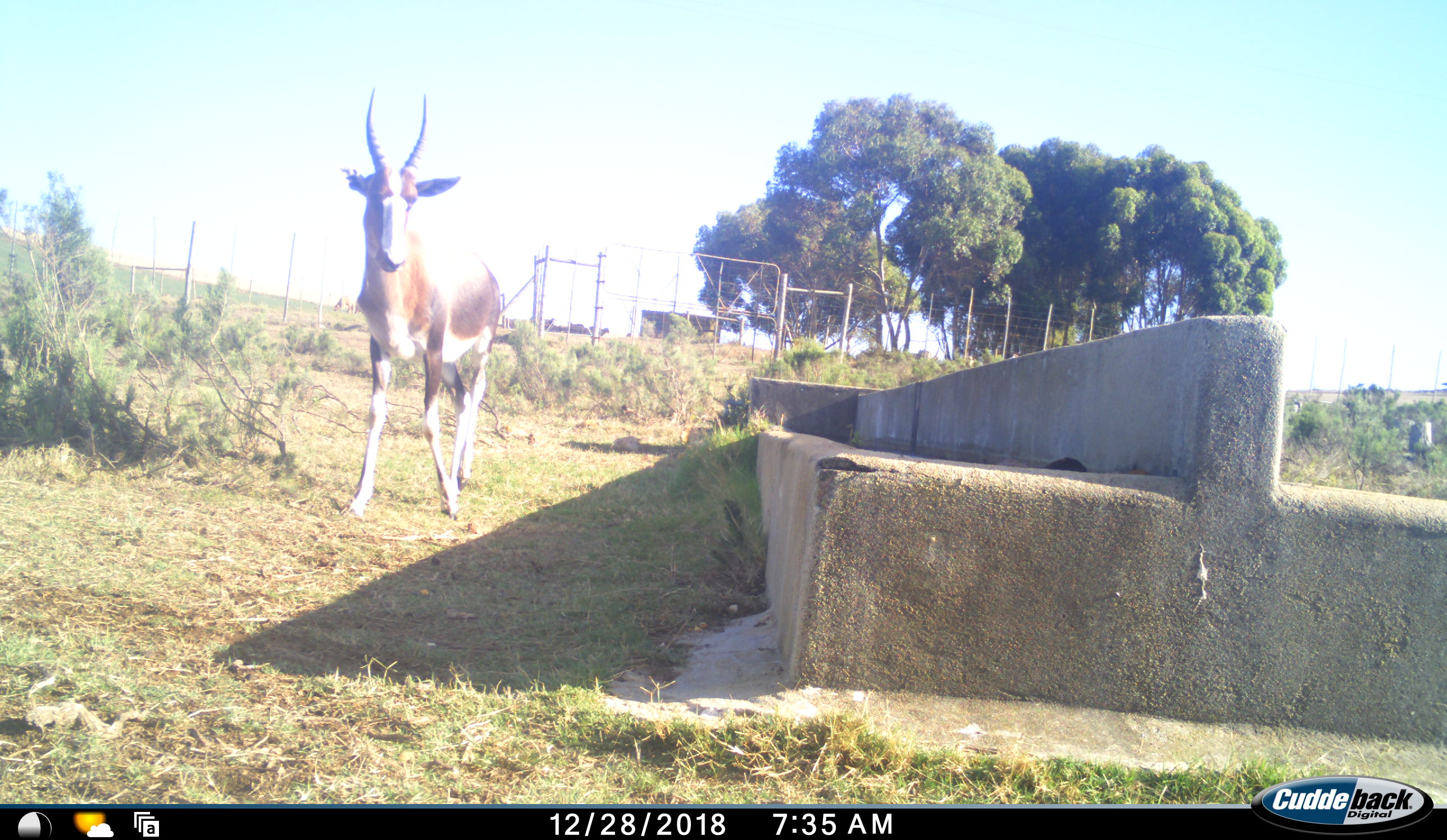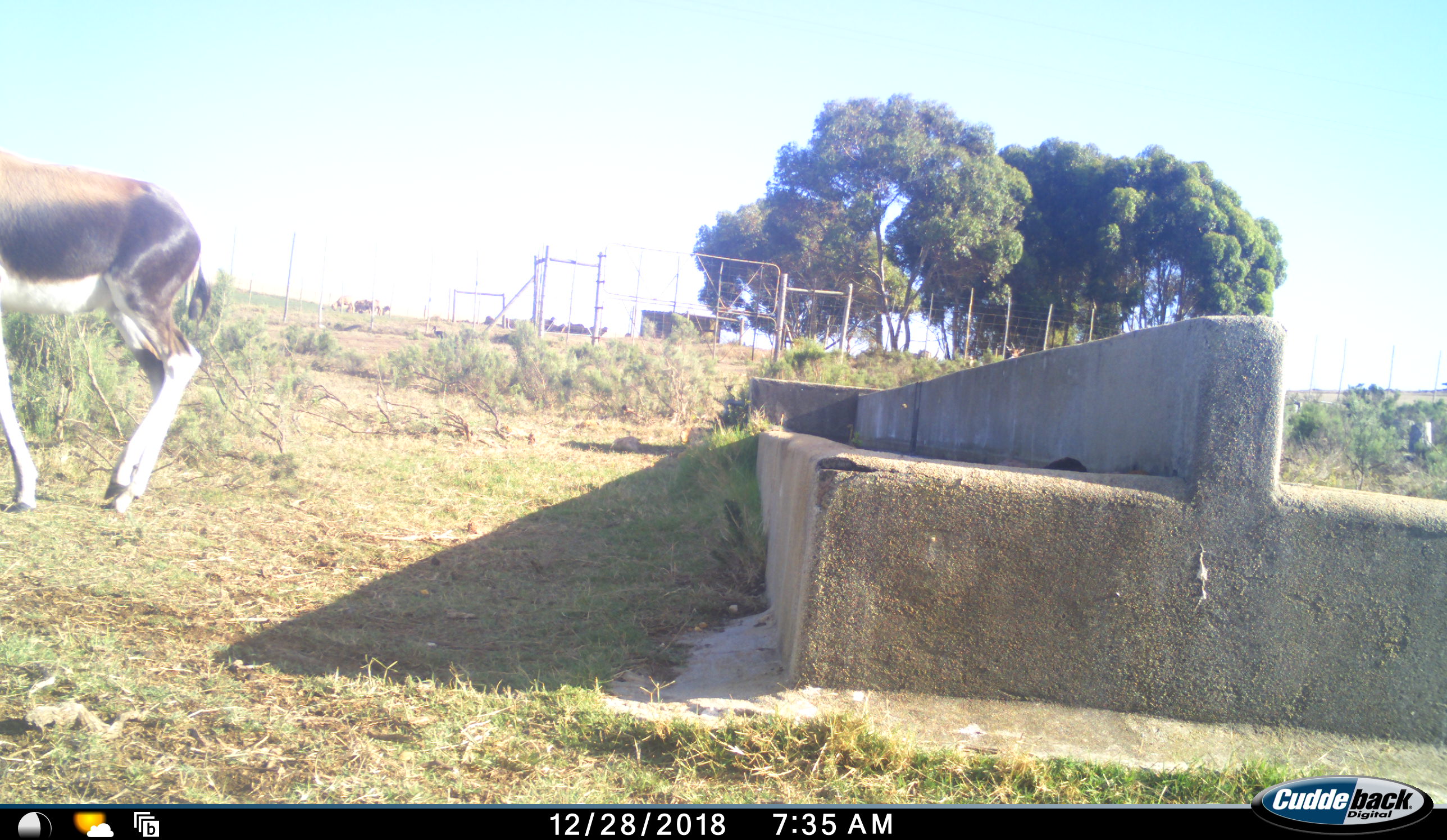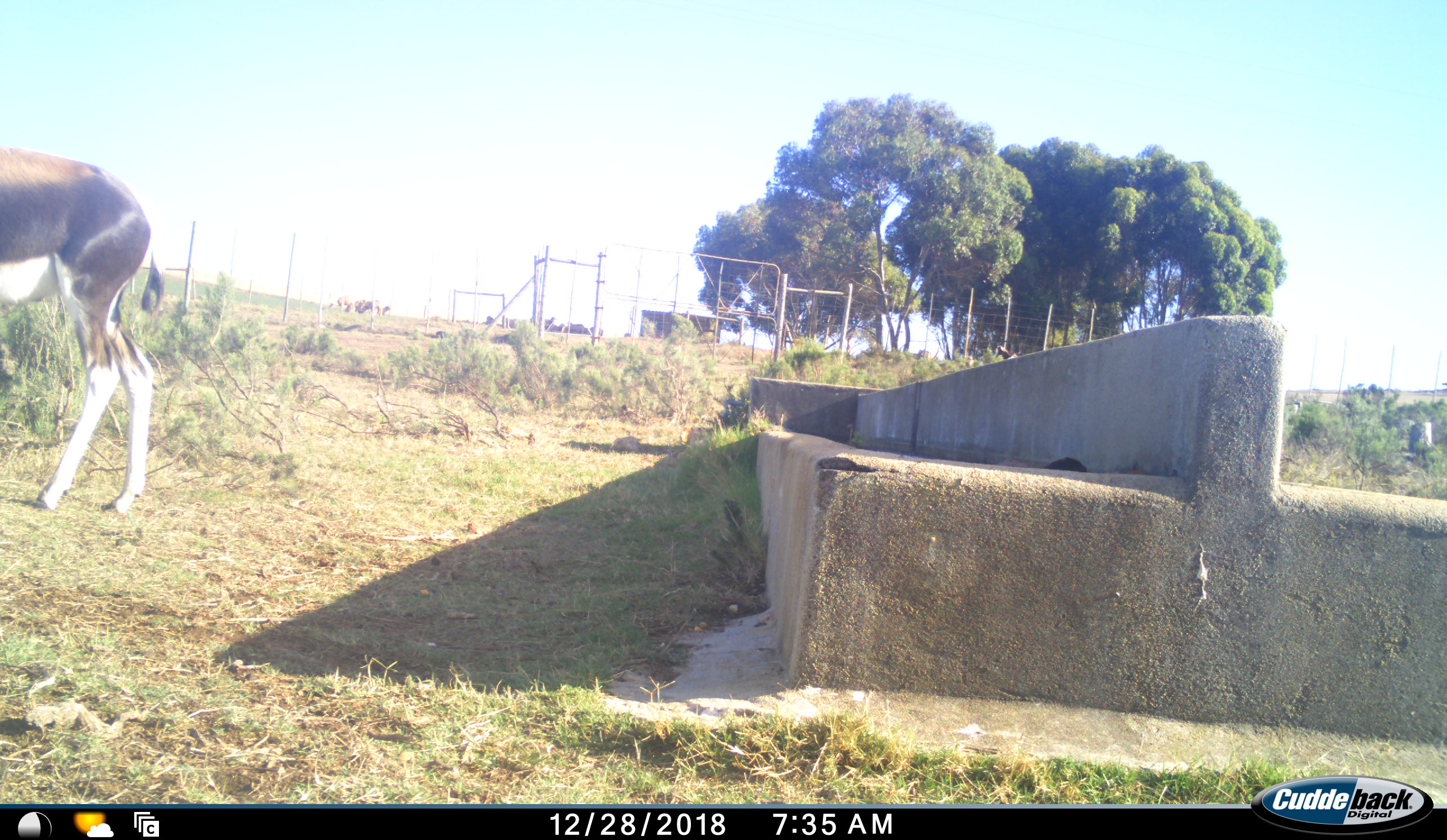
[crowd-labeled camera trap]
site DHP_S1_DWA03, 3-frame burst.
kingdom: Animalia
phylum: Chordata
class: Mammalia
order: Artiodactyla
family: Bovidae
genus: Damaliscus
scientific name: Damaliscus pygargus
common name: bontebok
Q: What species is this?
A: Bontebok (Damaliscus pygargus).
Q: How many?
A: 1.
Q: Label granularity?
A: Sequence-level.